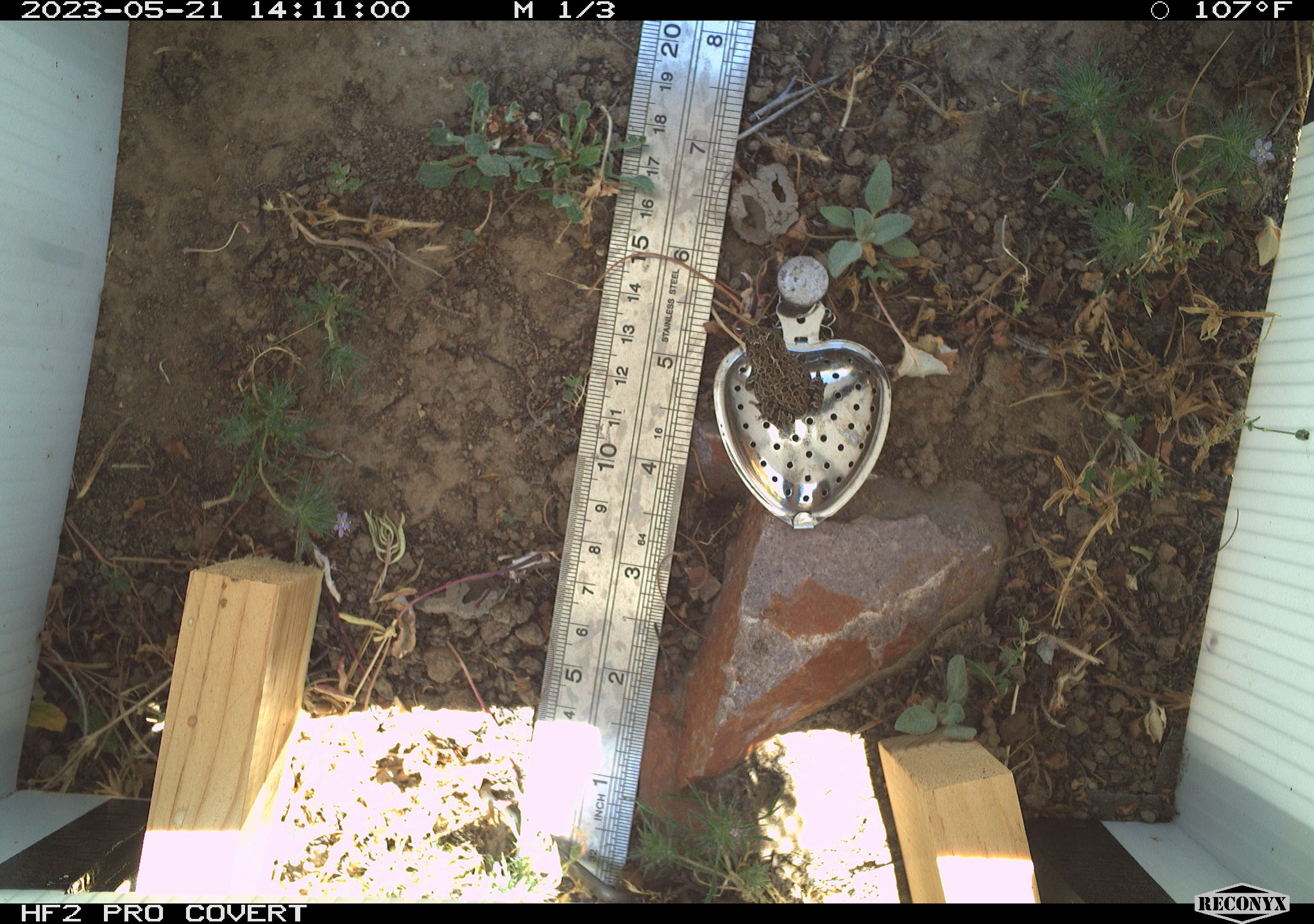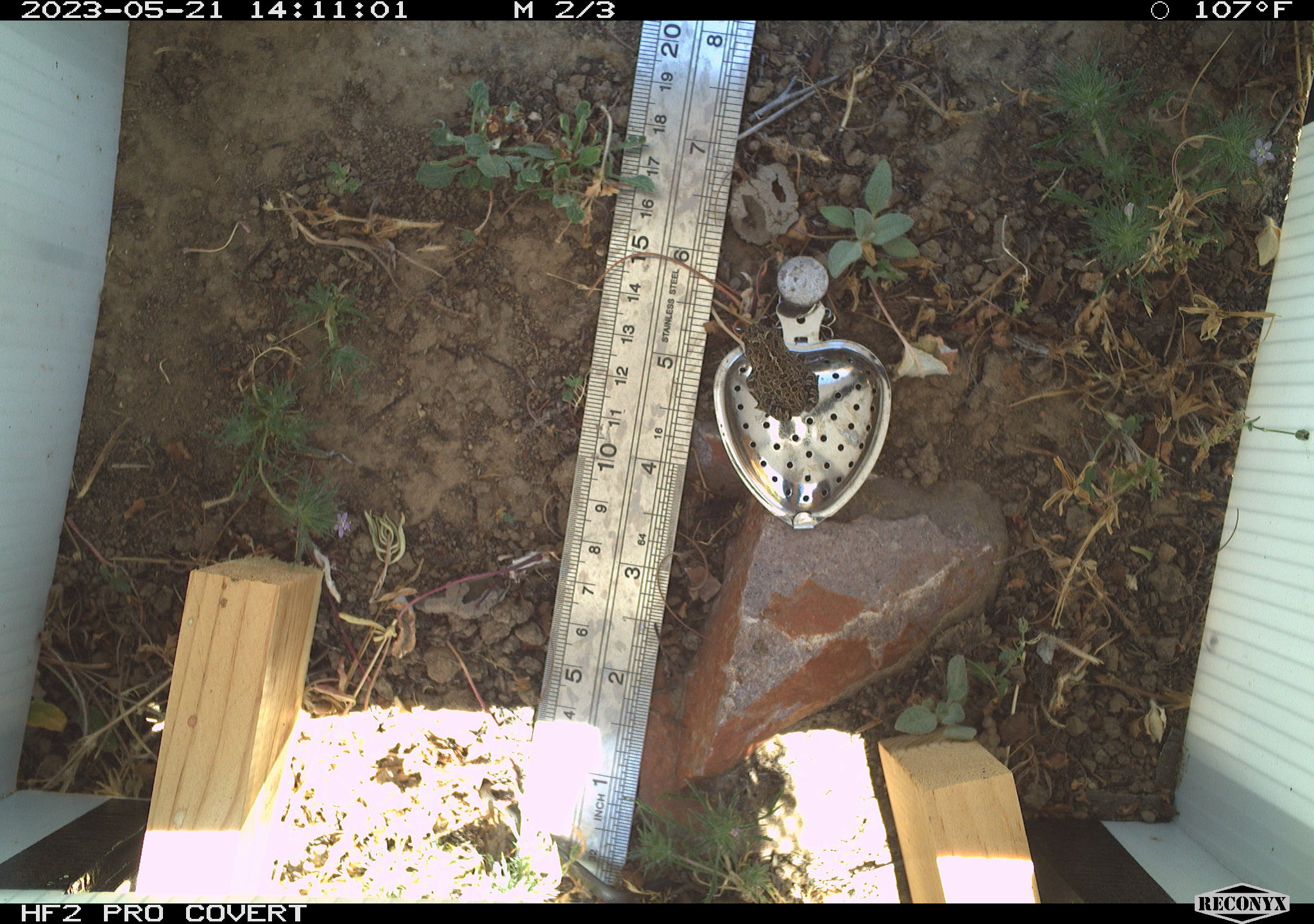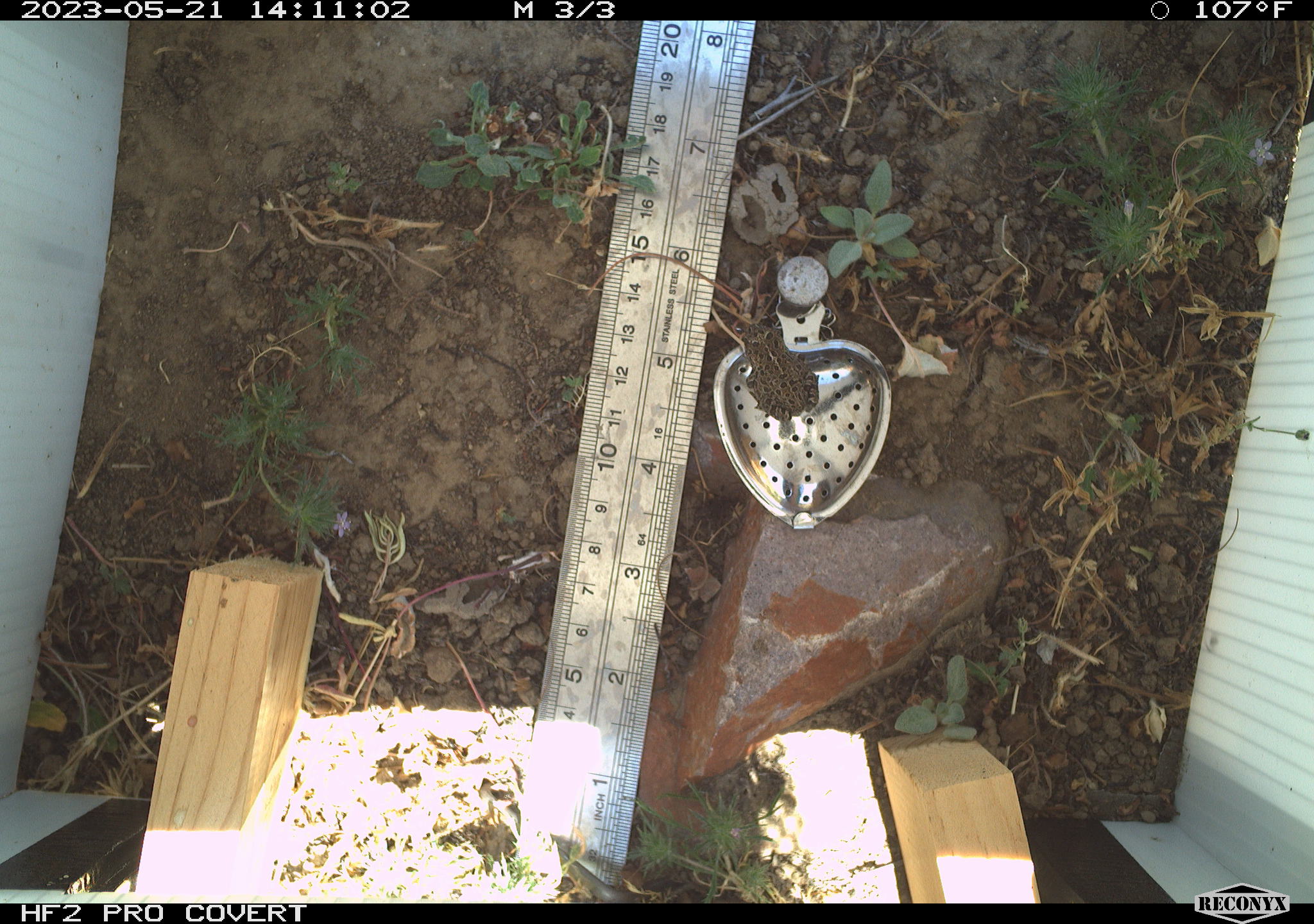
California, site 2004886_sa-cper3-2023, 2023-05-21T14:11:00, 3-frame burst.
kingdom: Animalia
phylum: Chordata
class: Amphibia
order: Anura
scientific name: Anura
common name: frogs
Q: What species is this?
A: Frogs (Anura).